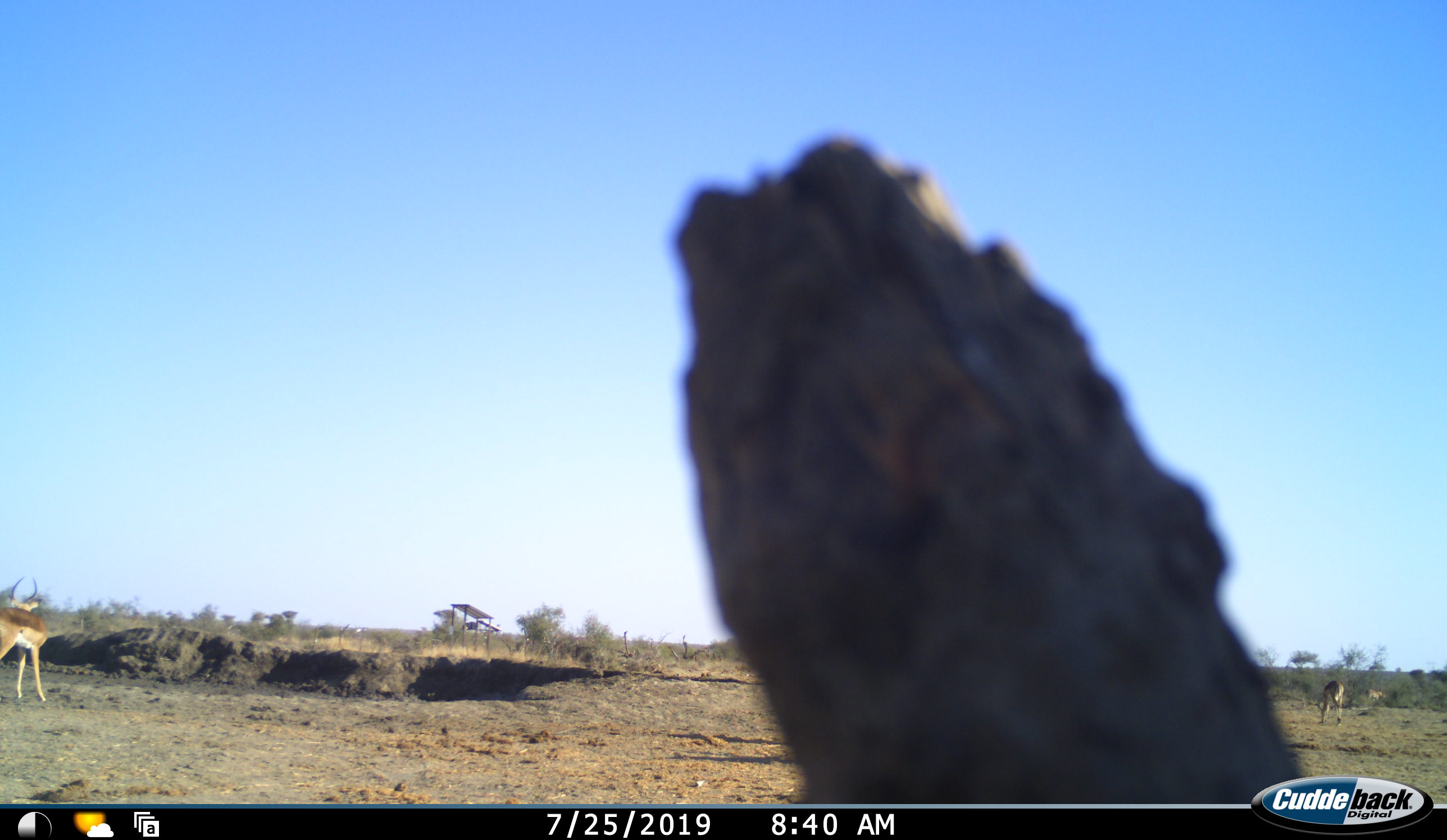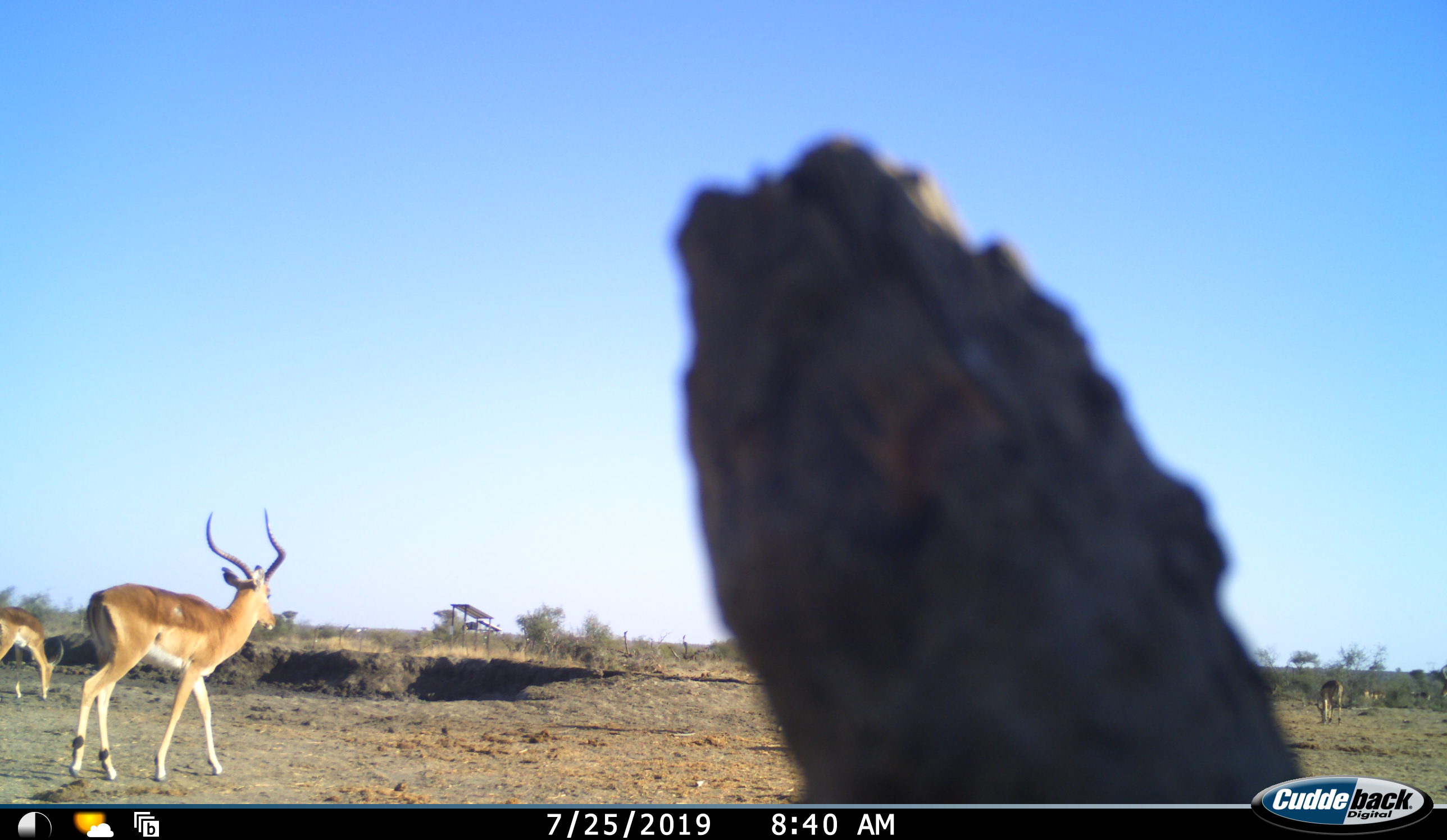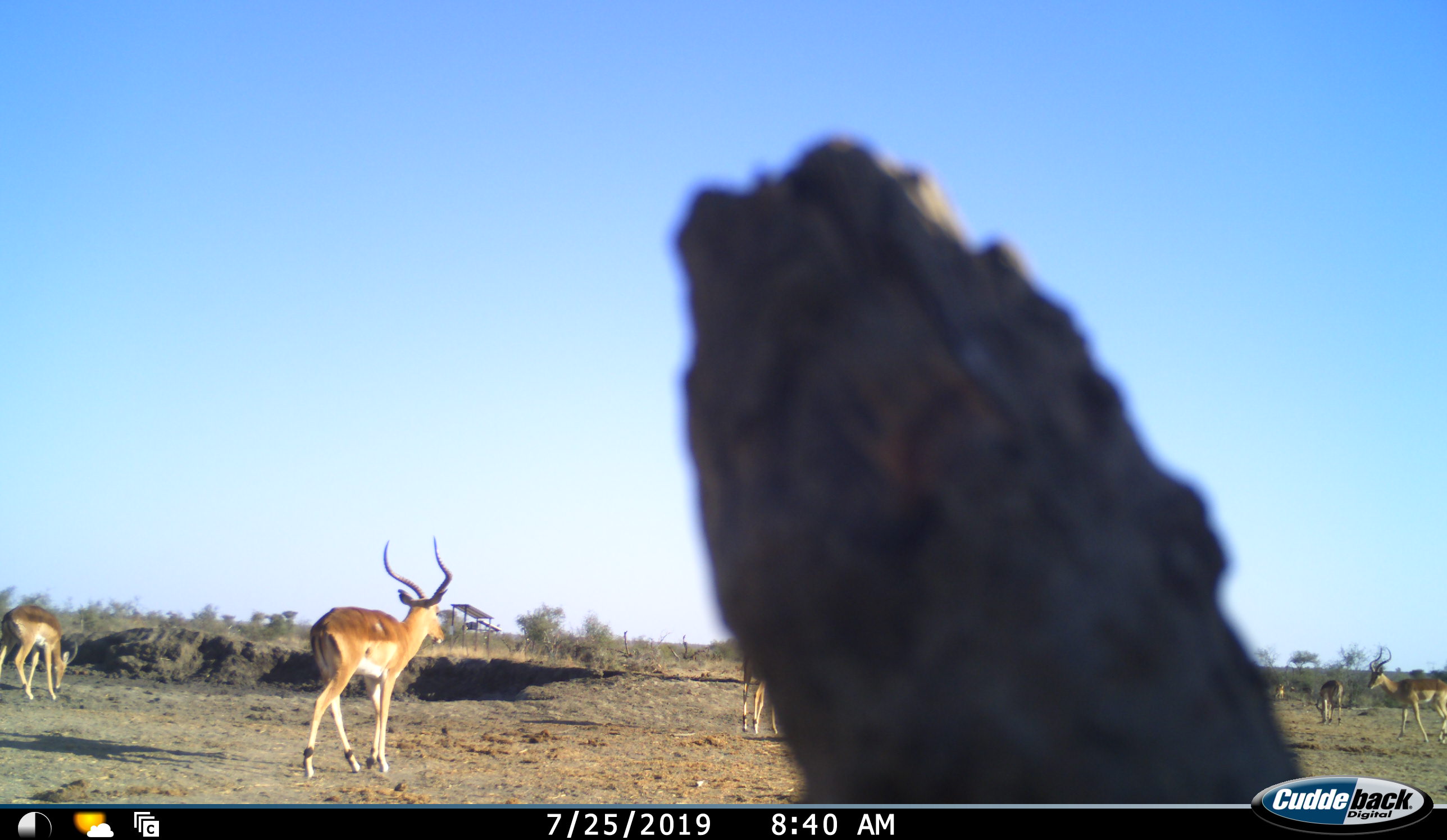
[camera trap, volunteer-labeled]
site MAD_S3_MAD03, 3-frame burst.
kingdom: Animalia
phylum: Chordata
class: Mammalia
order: Artiodactyla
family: Bovidae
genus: Aepyceros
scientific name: Aepyceros melampus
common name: impala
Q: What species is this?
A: Impala (Aepyceros melampus).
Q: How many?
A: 6.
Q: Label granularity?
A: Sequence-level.